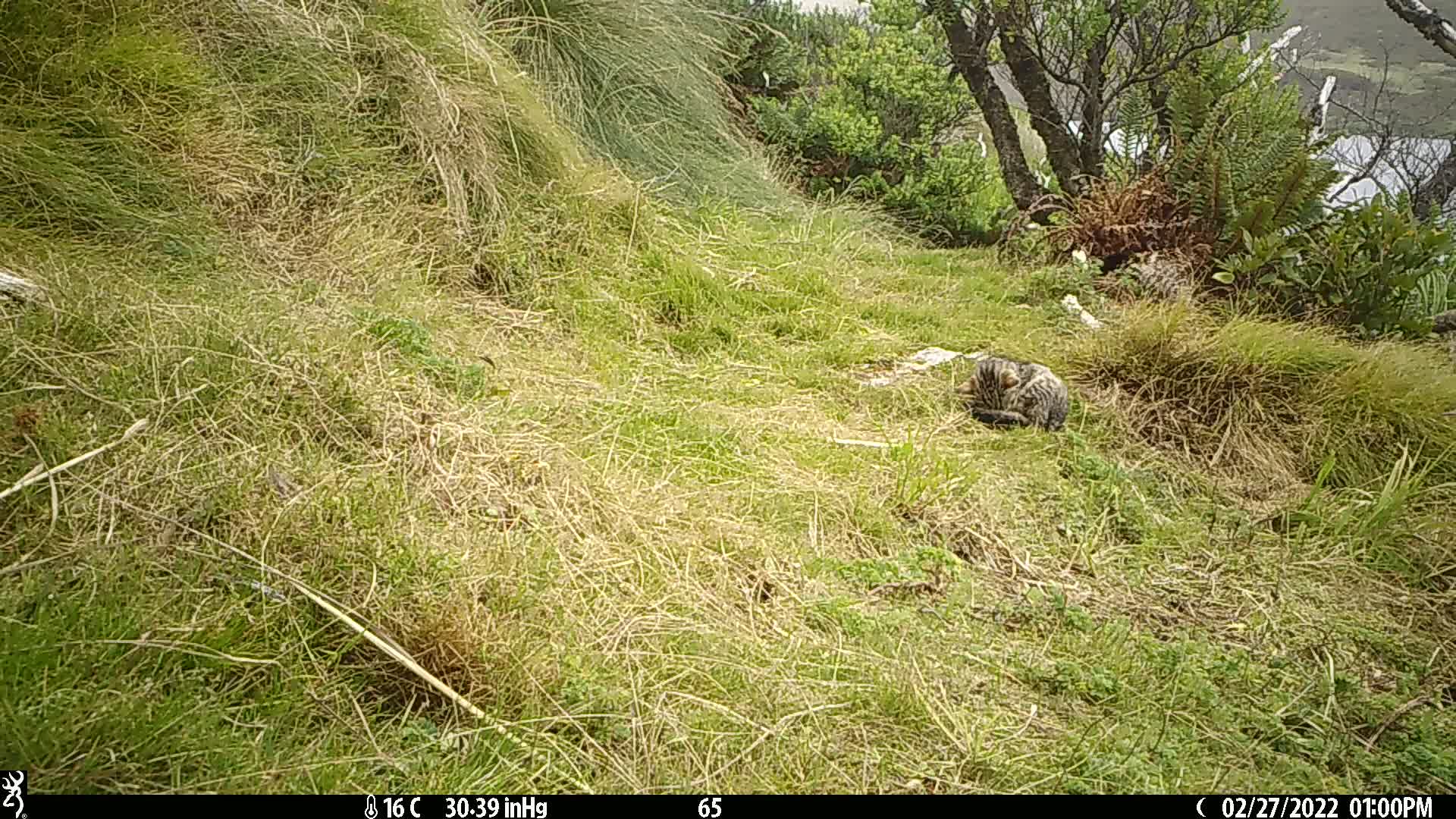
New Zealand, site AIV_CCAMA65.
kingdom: Animalia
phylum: Chordata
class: Mammalia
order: Carnivora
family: Felidae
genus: Felis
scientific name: Felis catus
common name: domestic cat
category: cat